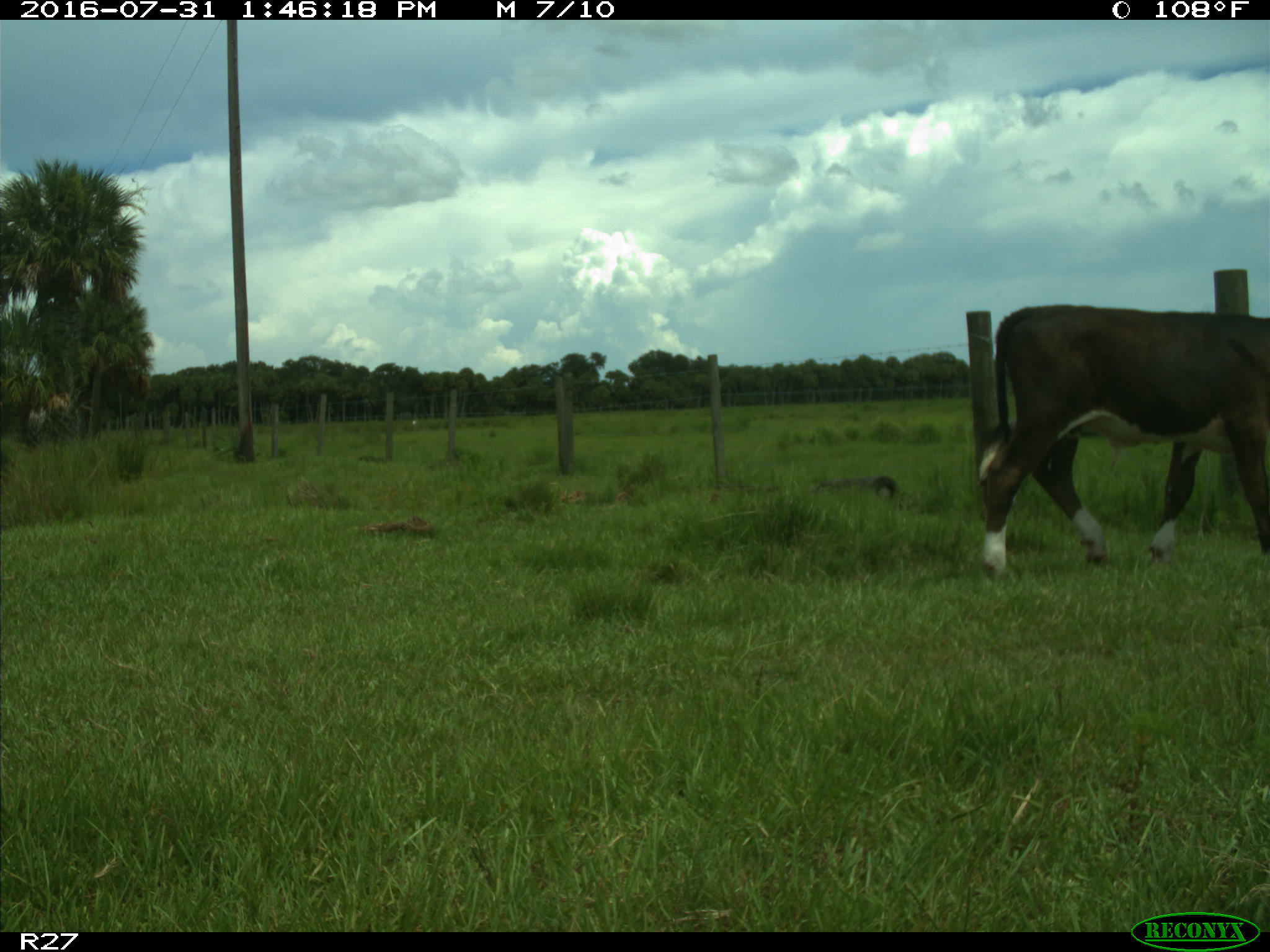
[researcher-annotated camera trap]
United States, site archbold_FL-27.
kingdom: Animalia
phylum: Chordata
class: Mammalia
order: Artiodactyla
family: Bovidae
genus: Bos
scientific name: Bos taurus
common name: domestic cow